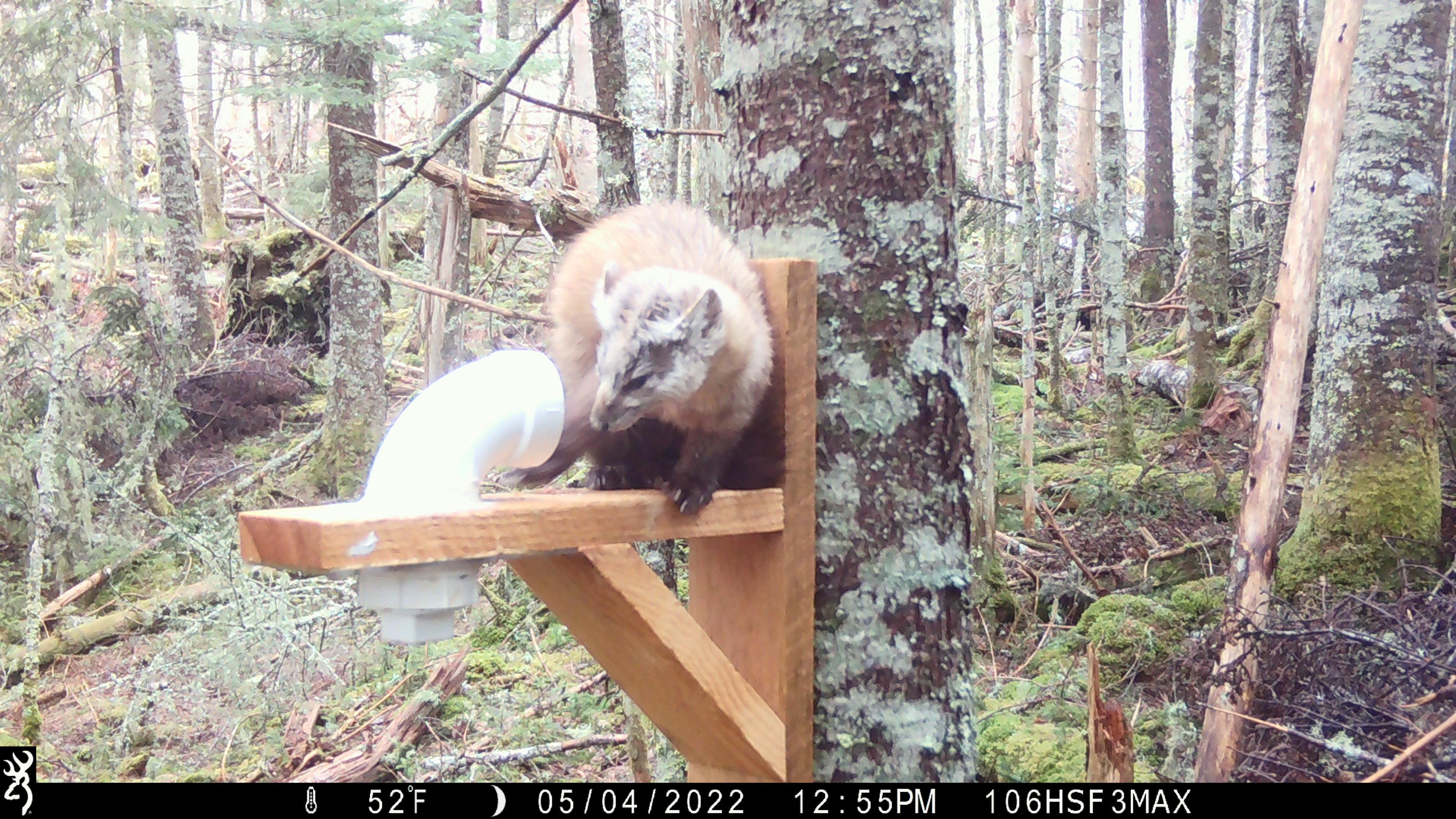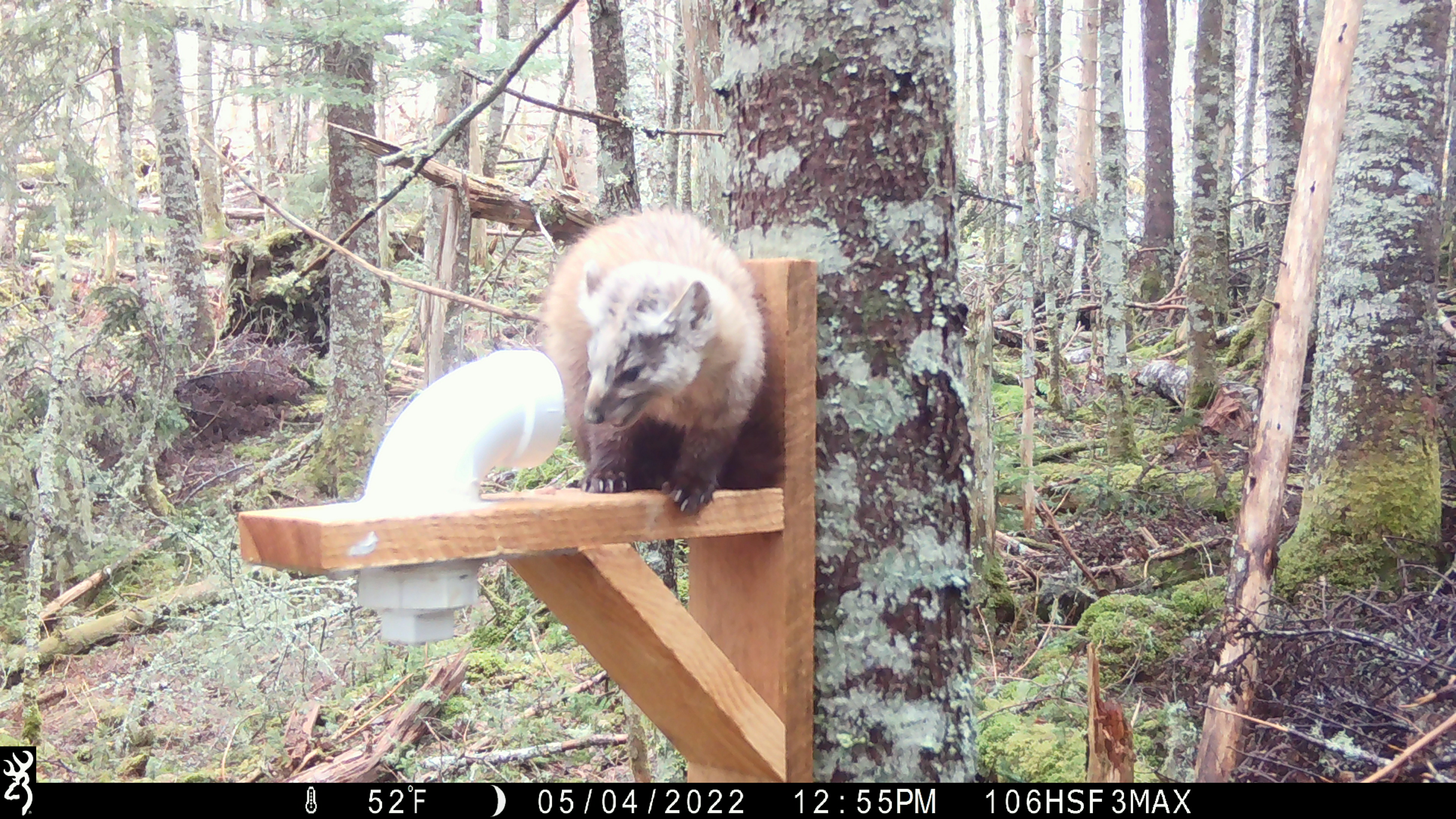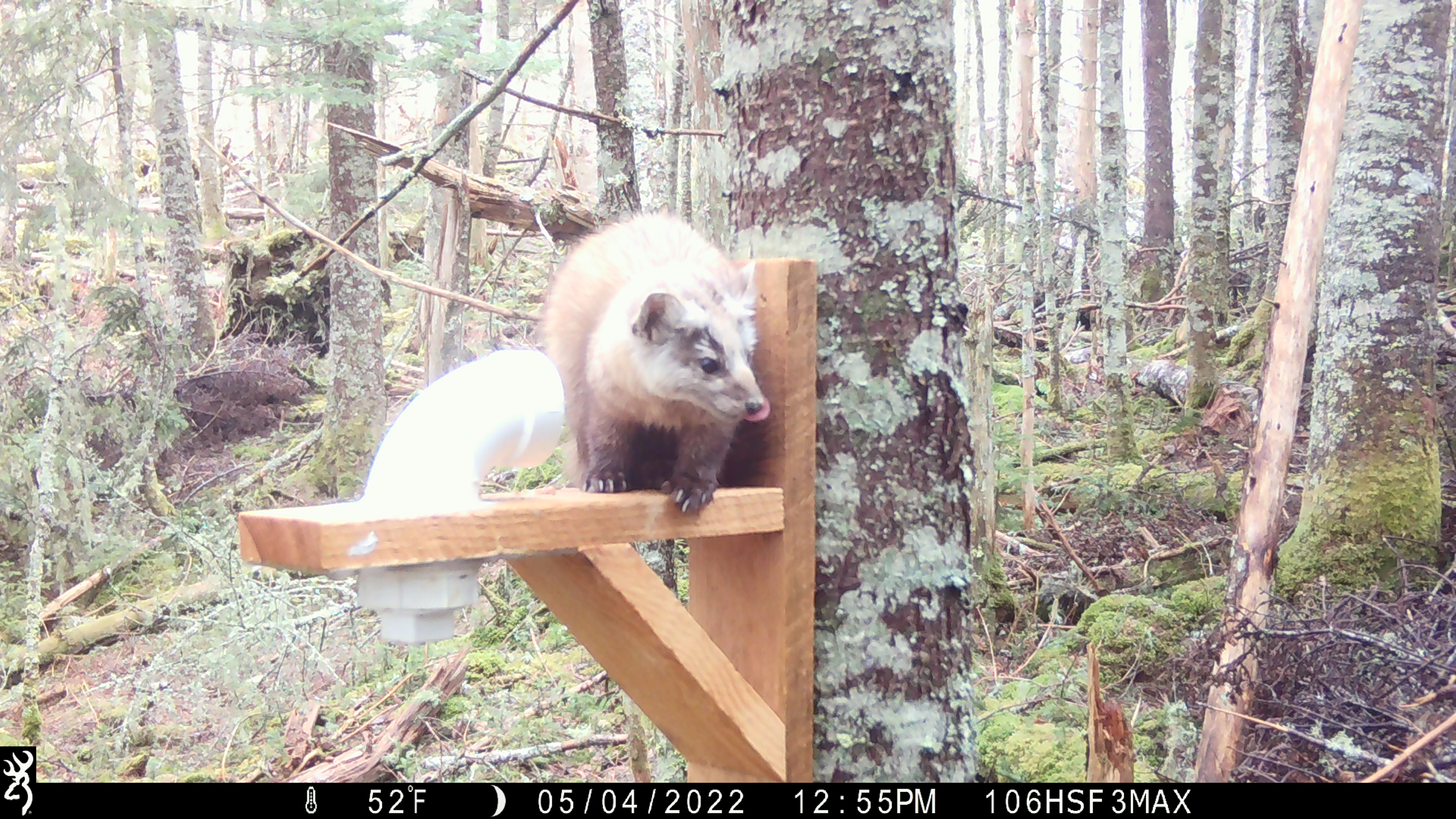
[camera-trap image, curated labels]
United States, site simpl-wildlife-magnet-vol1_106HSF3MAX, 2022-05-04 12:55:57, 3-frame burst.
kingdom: Animalia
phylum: Chordata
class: Mammalia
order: Carnivora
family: Mustelidae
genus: Martes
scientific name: Martes americana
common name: american marten